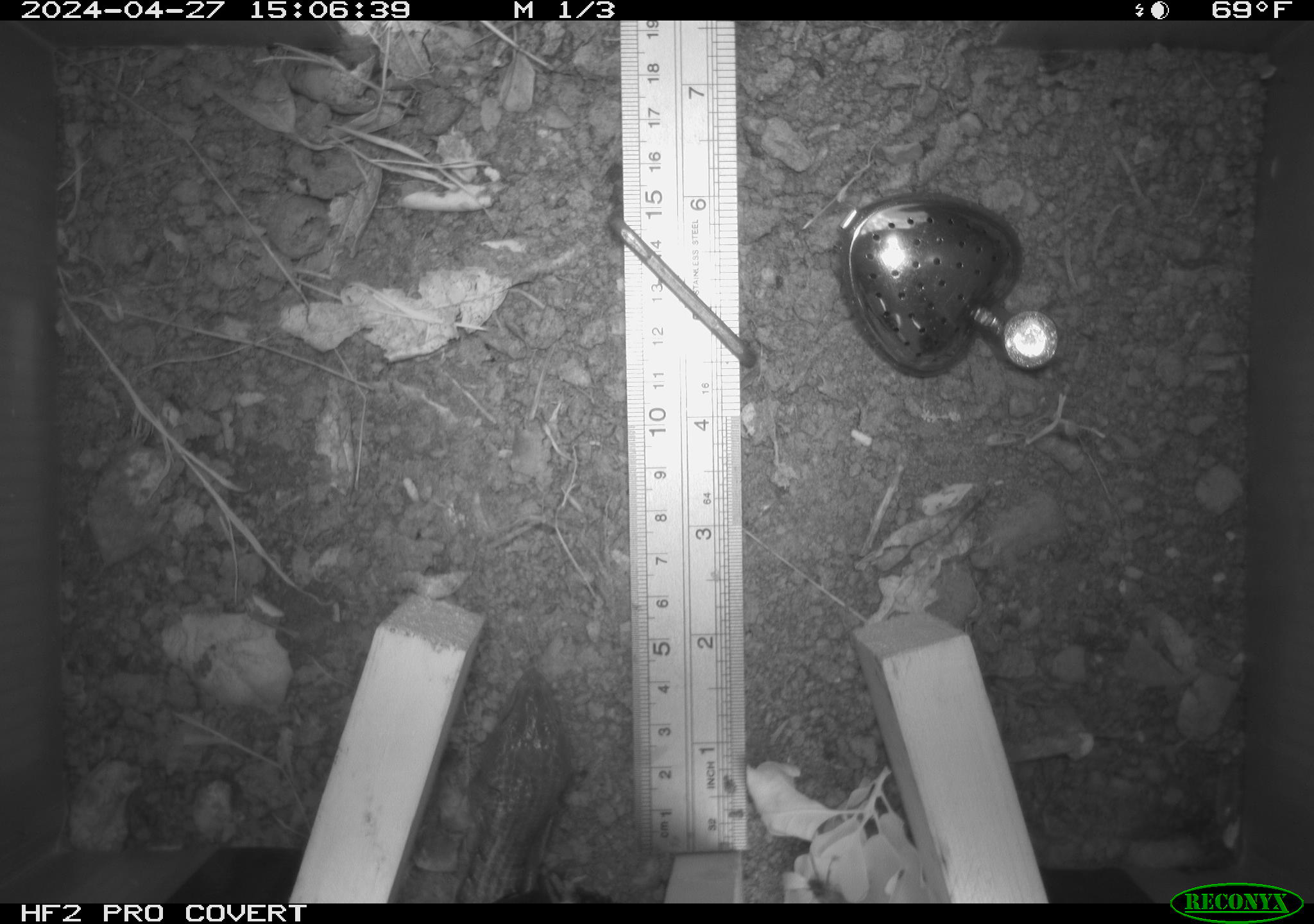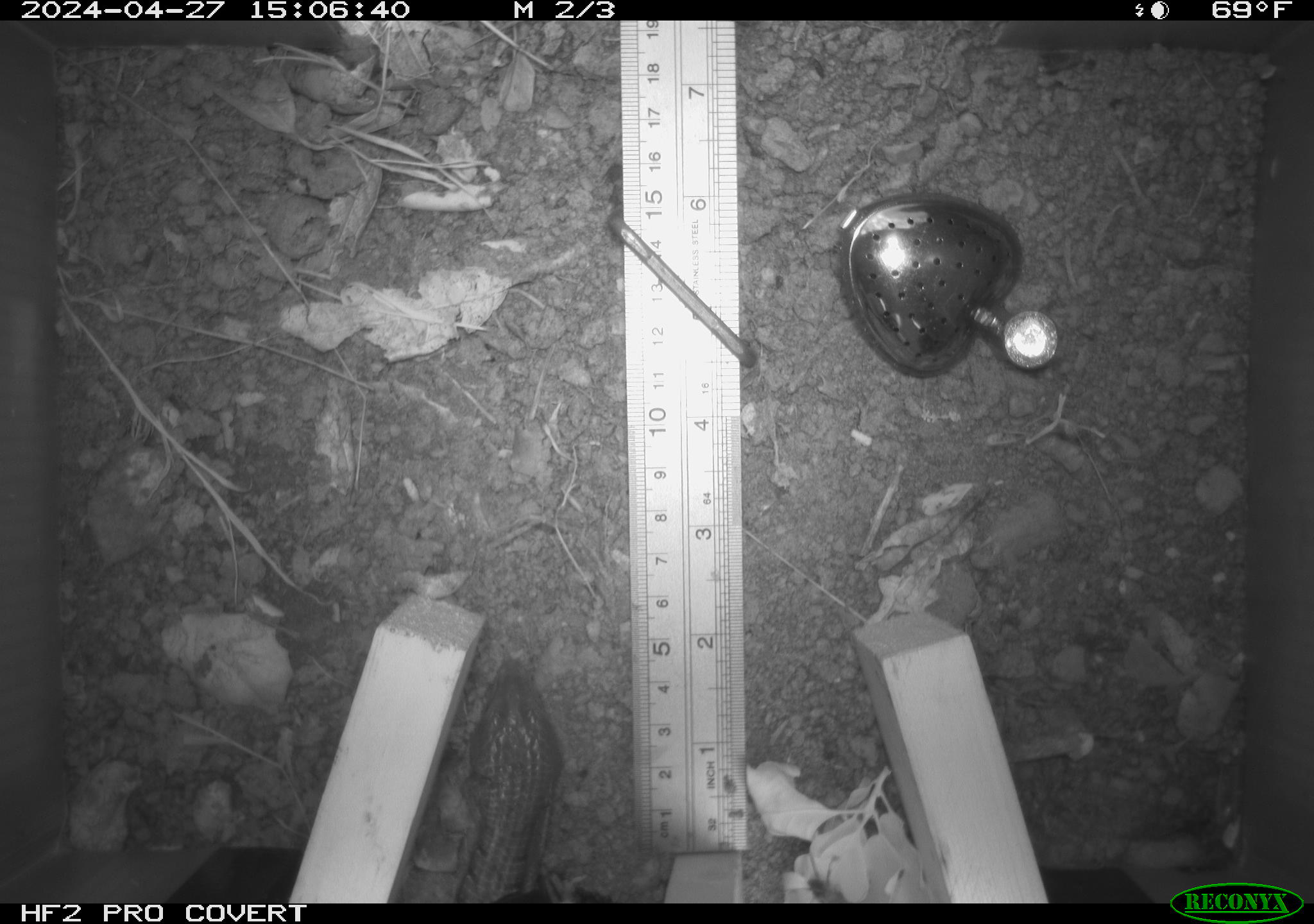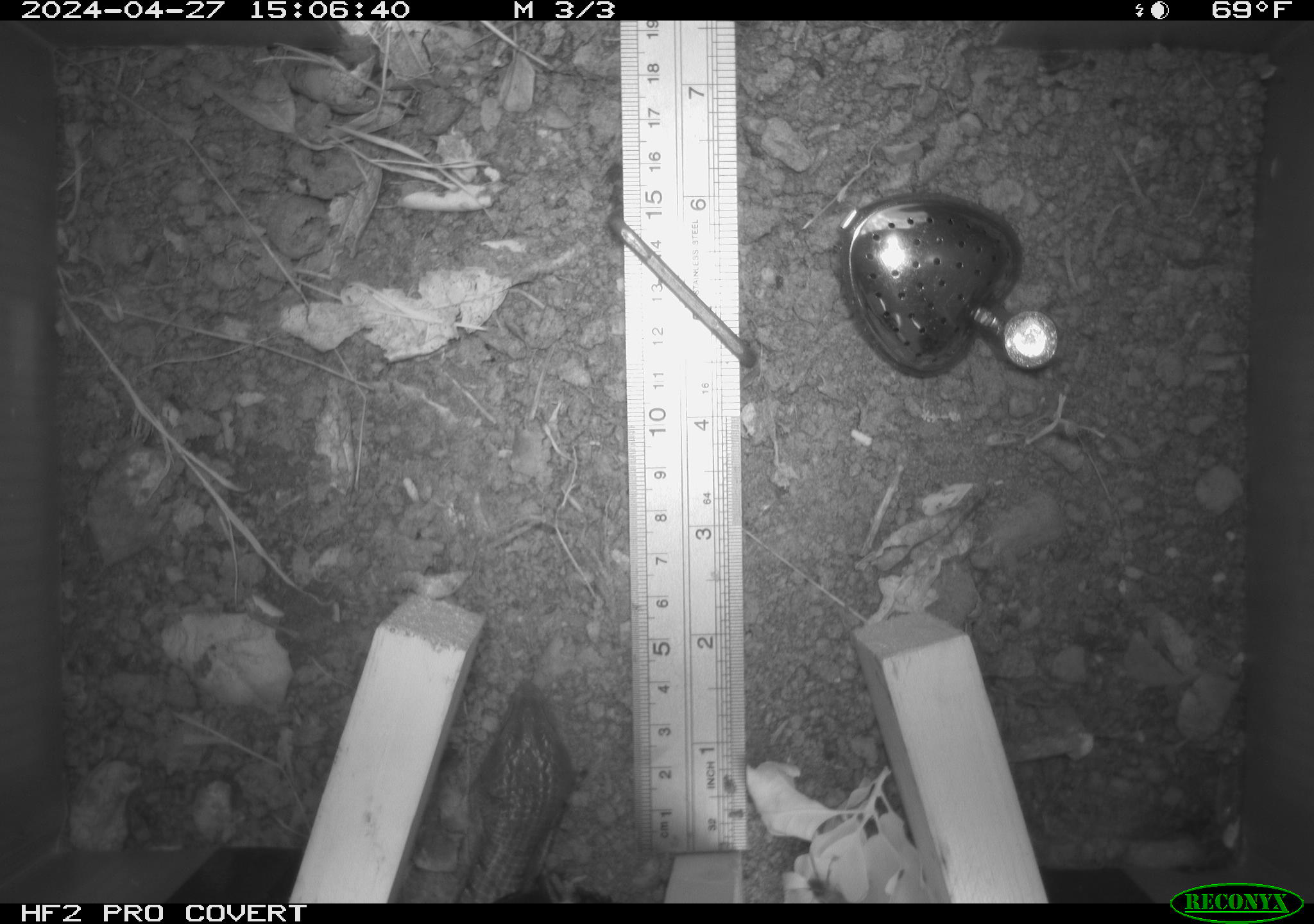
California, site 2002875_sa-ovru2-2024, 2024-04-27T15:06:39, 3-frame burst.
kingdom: Animalia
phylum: Chordata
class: Reptilia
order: Squamata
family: Anguidae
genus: Elgaria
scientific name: Elgaria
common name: alligator lizards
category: elgaria species